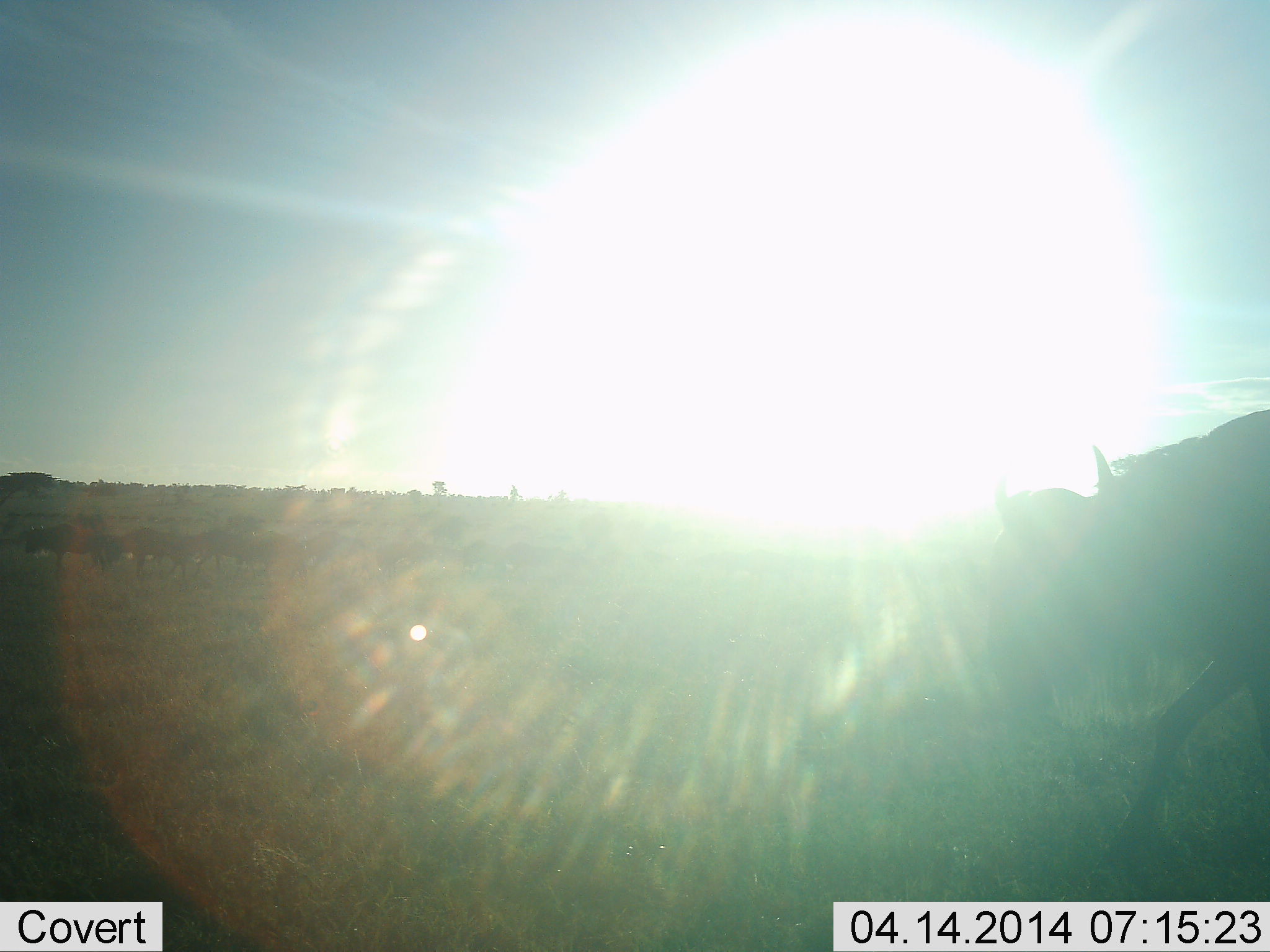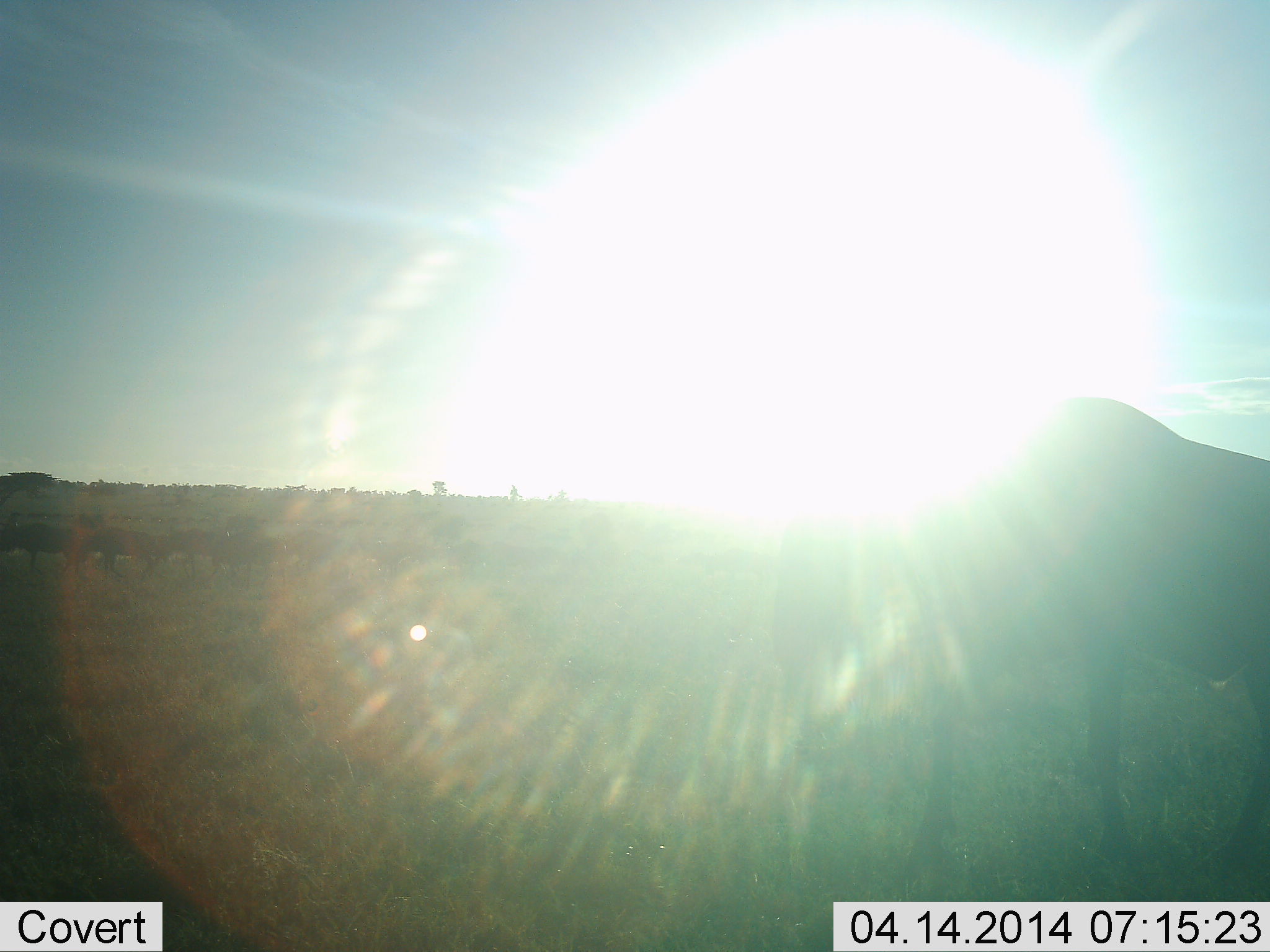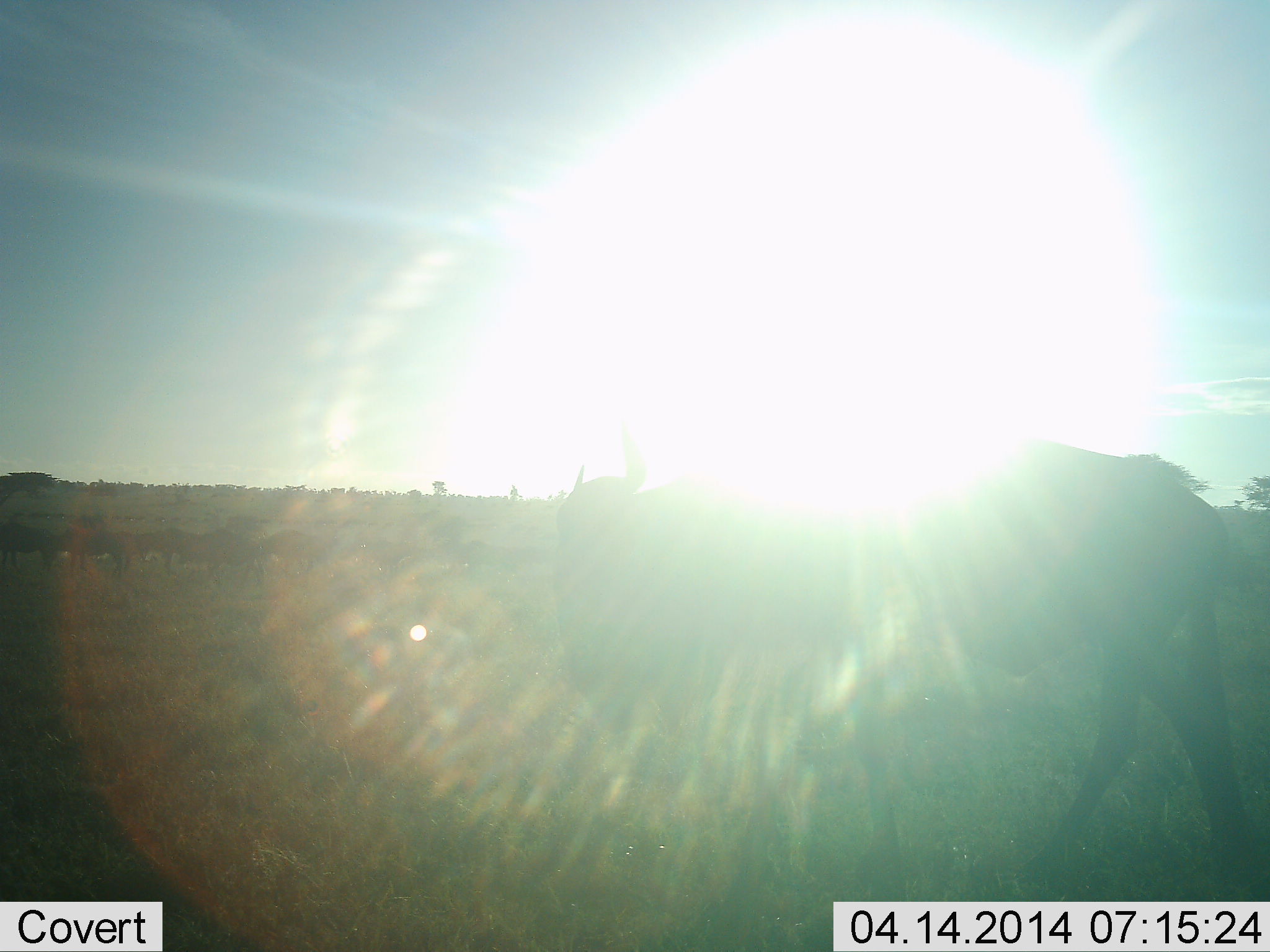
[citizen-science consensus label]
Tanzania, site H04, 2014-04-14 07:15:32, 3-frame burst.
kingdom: Animalia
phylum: Chordata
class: Mammalia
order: Artiodactyla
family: Bovidae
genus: Connochaetes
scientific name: Connochaetes taurinus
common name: blue wildebeest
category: wildebeest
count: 11-50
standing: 0%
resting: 0%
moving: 100%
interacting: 0%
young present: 0%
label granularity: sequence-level